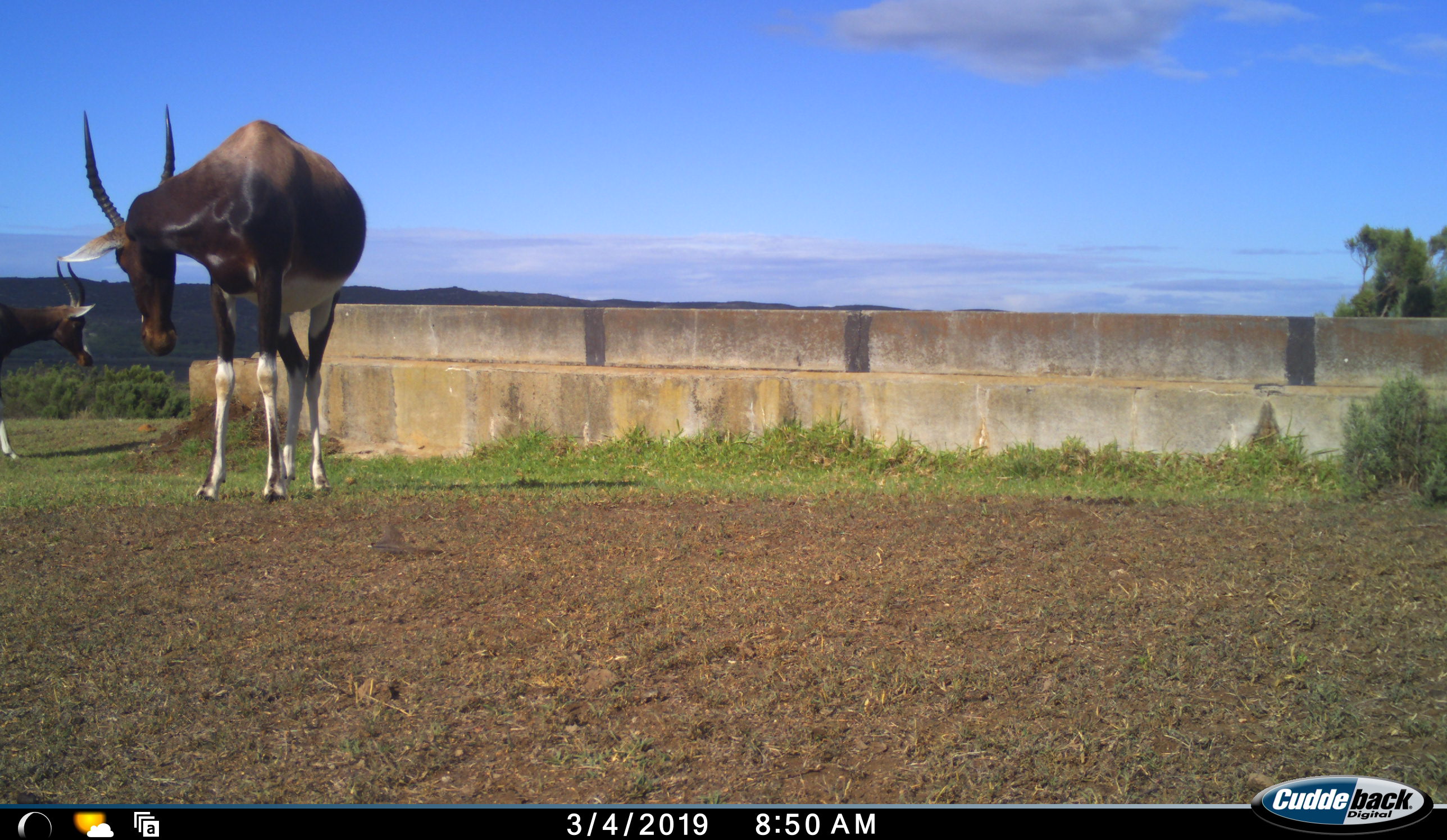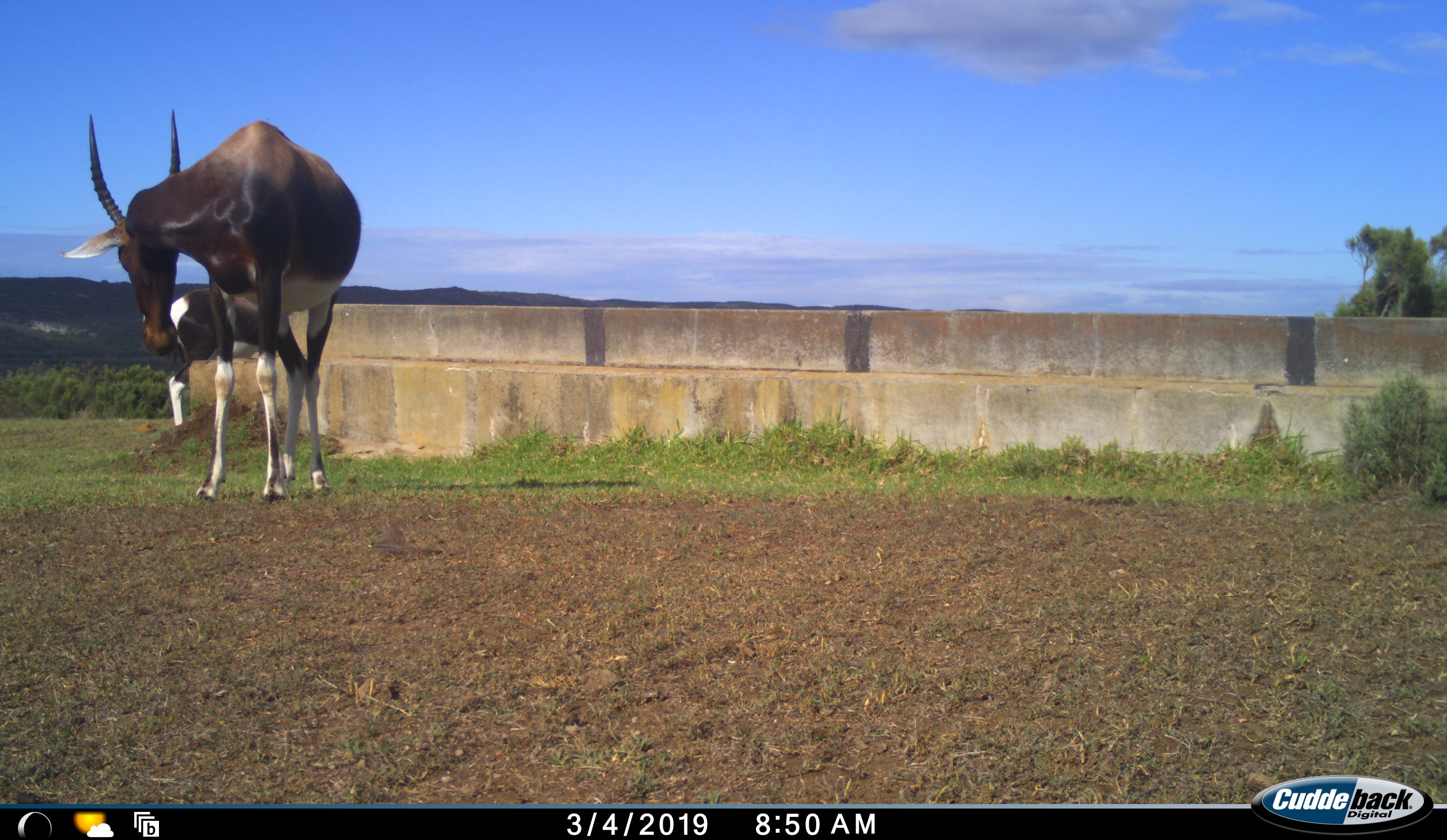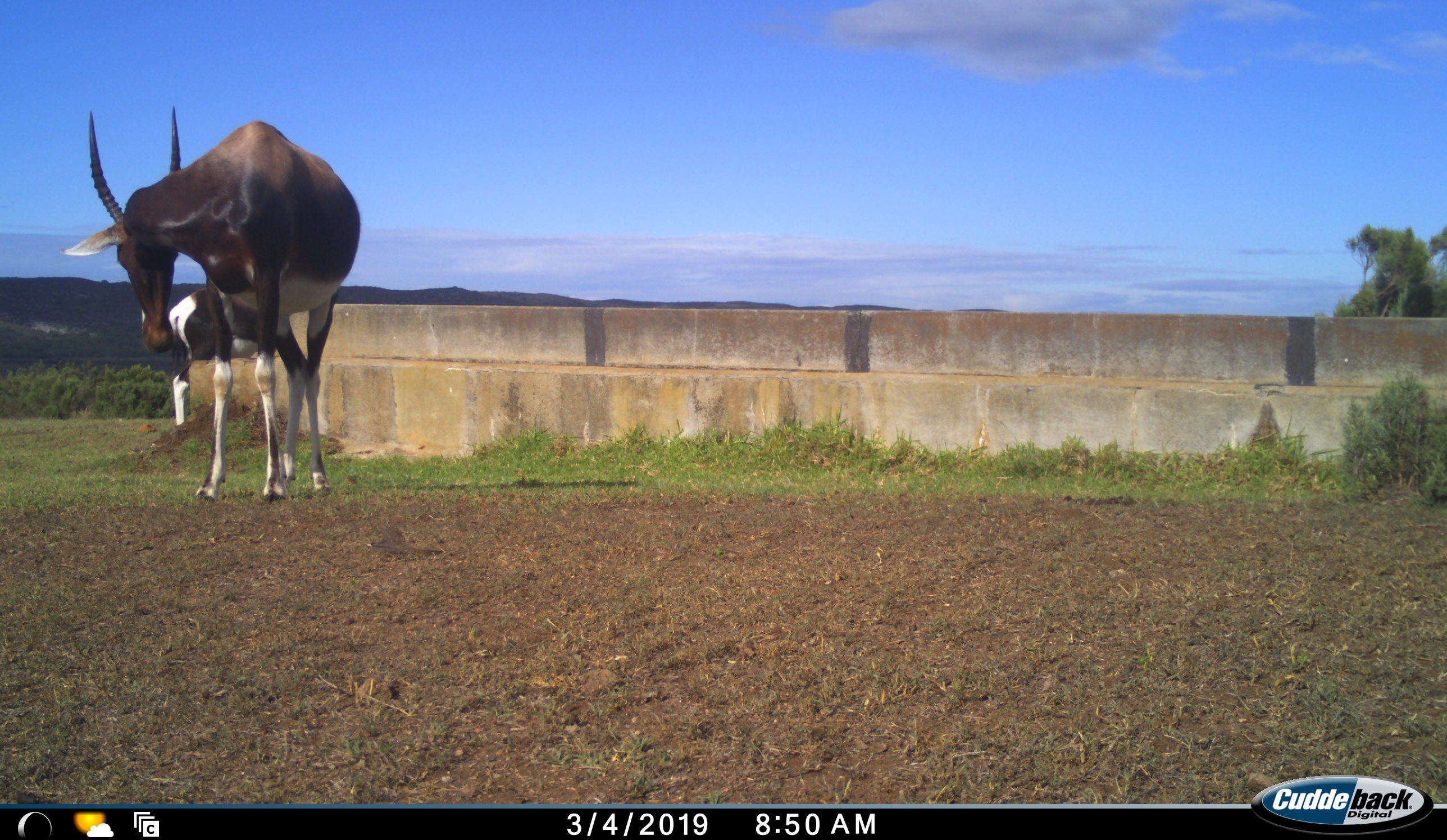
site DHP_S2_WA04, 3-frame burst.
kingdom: Animalia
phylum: Chordata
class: Mammalia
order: Artiodactyla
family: Bovidae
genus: Damaliscus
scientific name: Damaliscus pygargus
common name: bontebok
Bontebok (Damaliscus pygargus), count 2. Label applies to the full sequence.